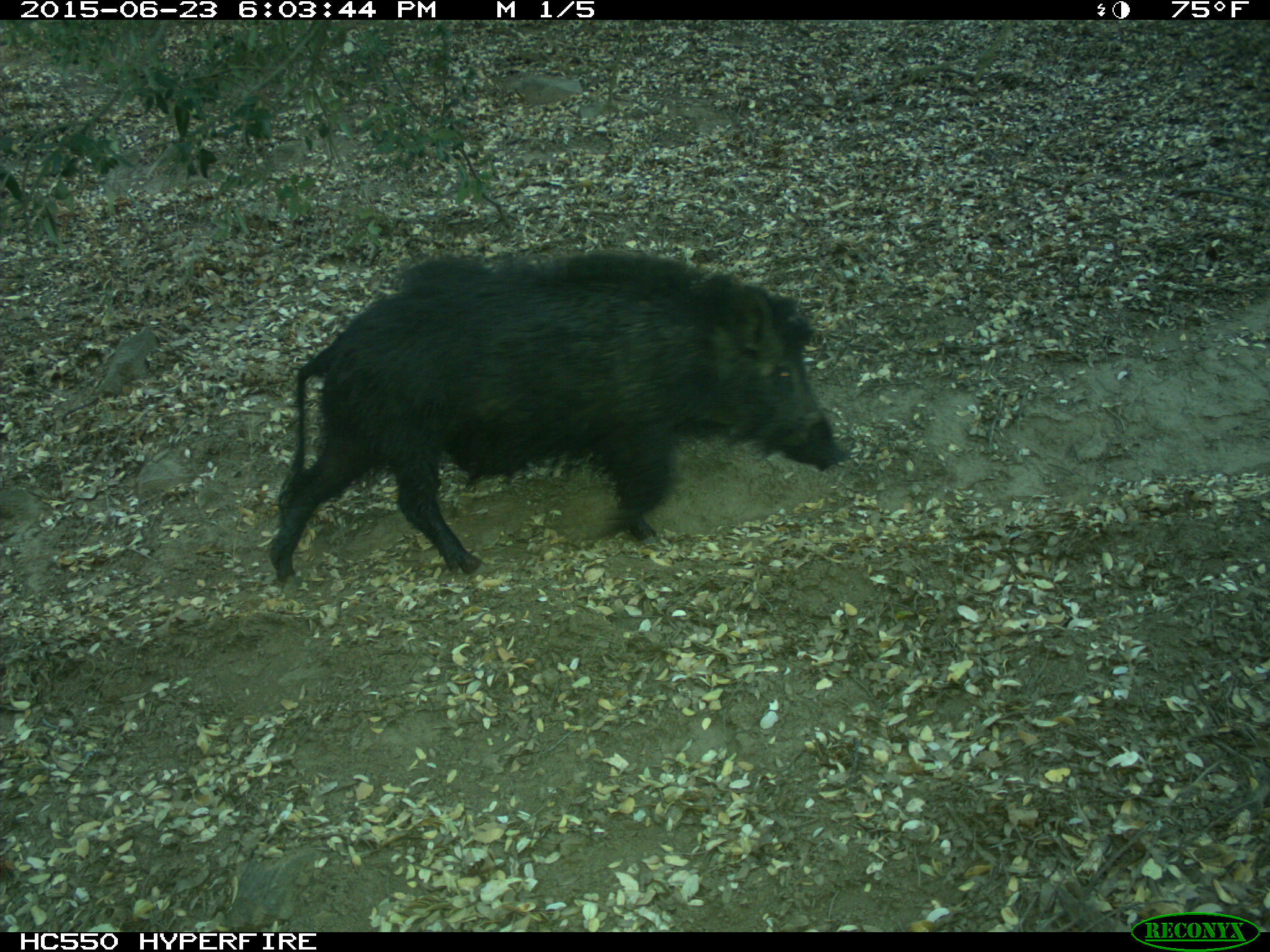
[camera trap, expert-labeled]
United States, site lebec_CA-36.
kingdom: Animalia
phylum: Chordata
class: Mammalia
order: Artiodactyla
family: Suidae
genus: Sus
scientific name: Sus scrofa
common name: wild boar